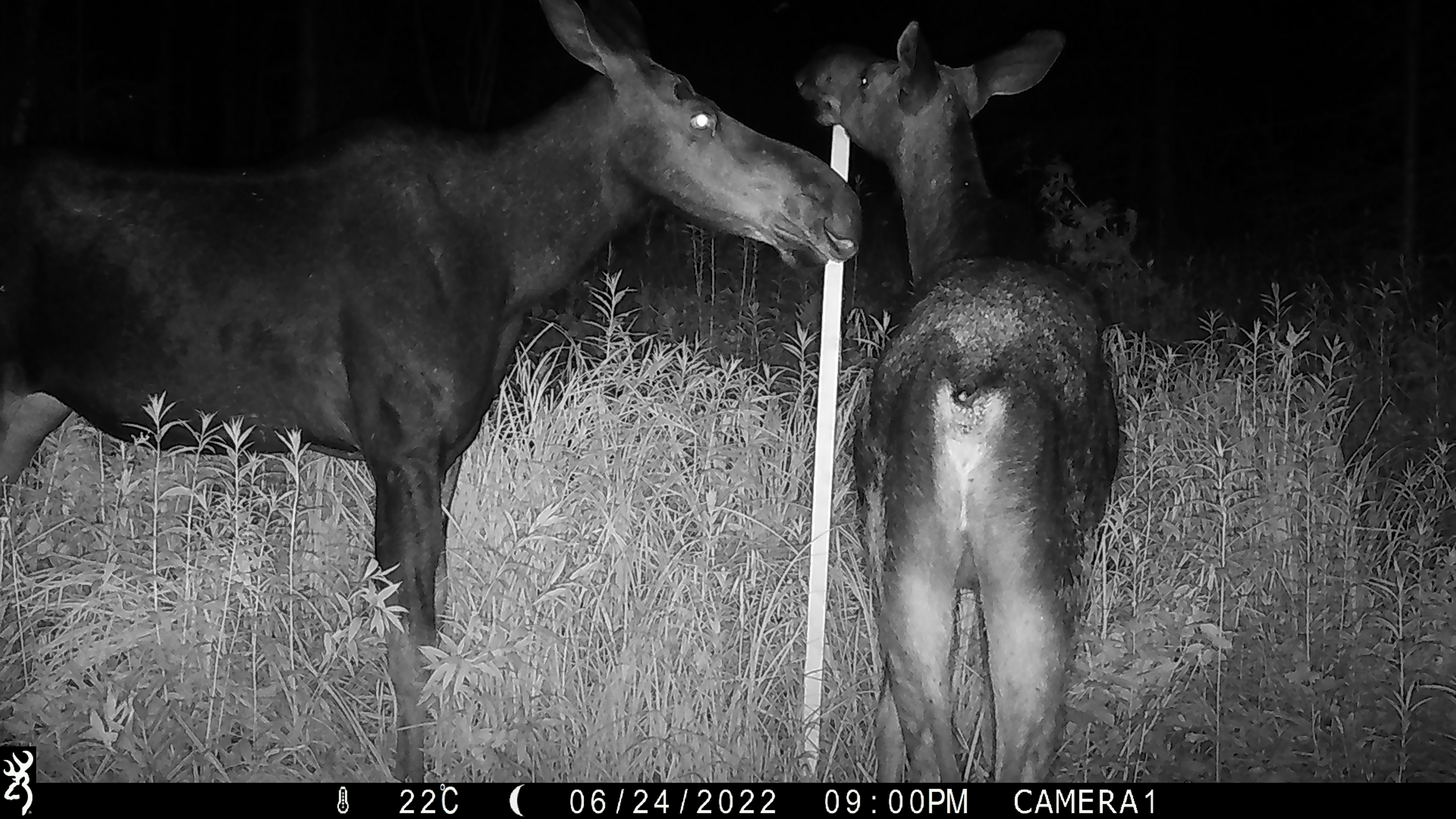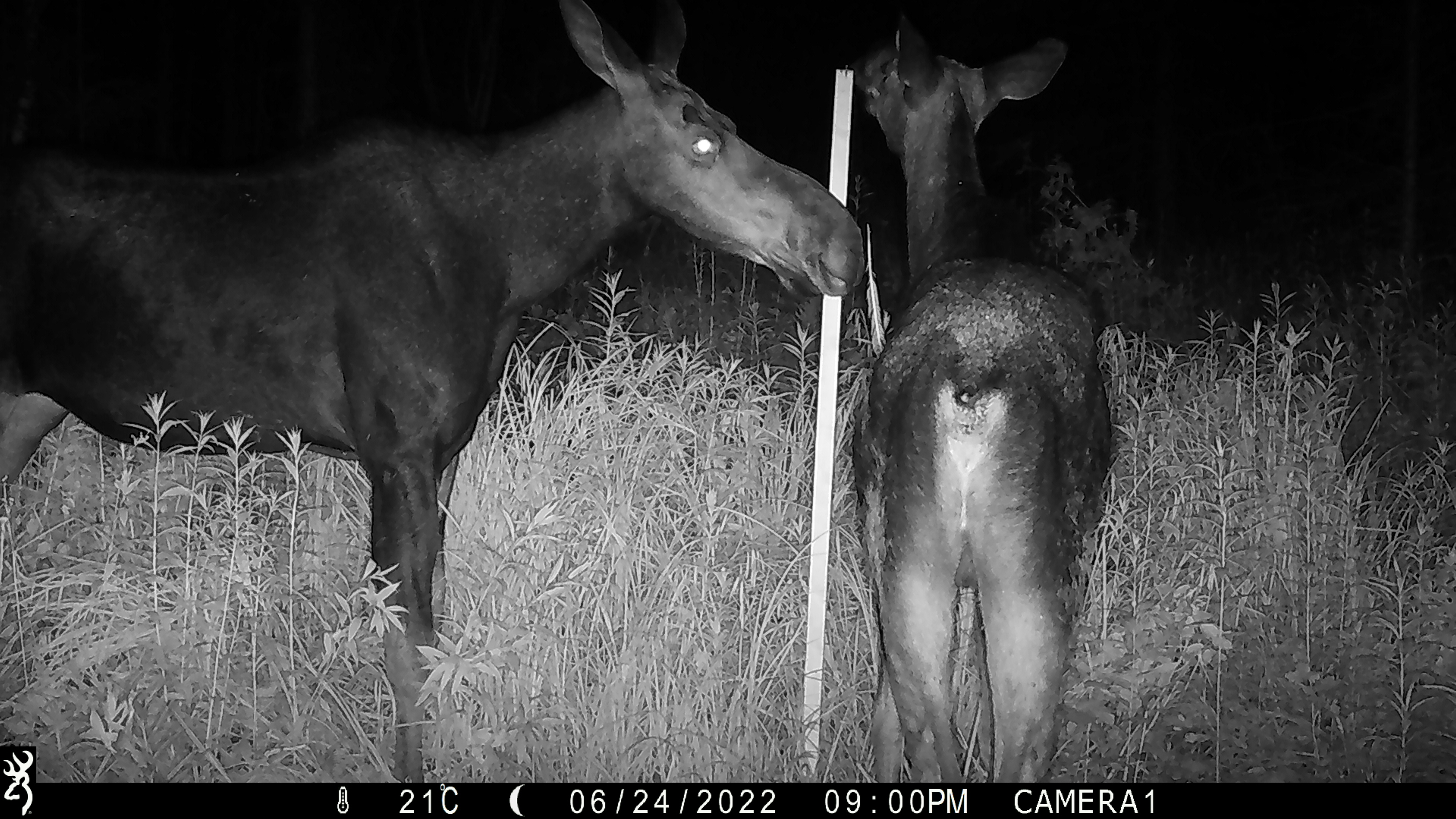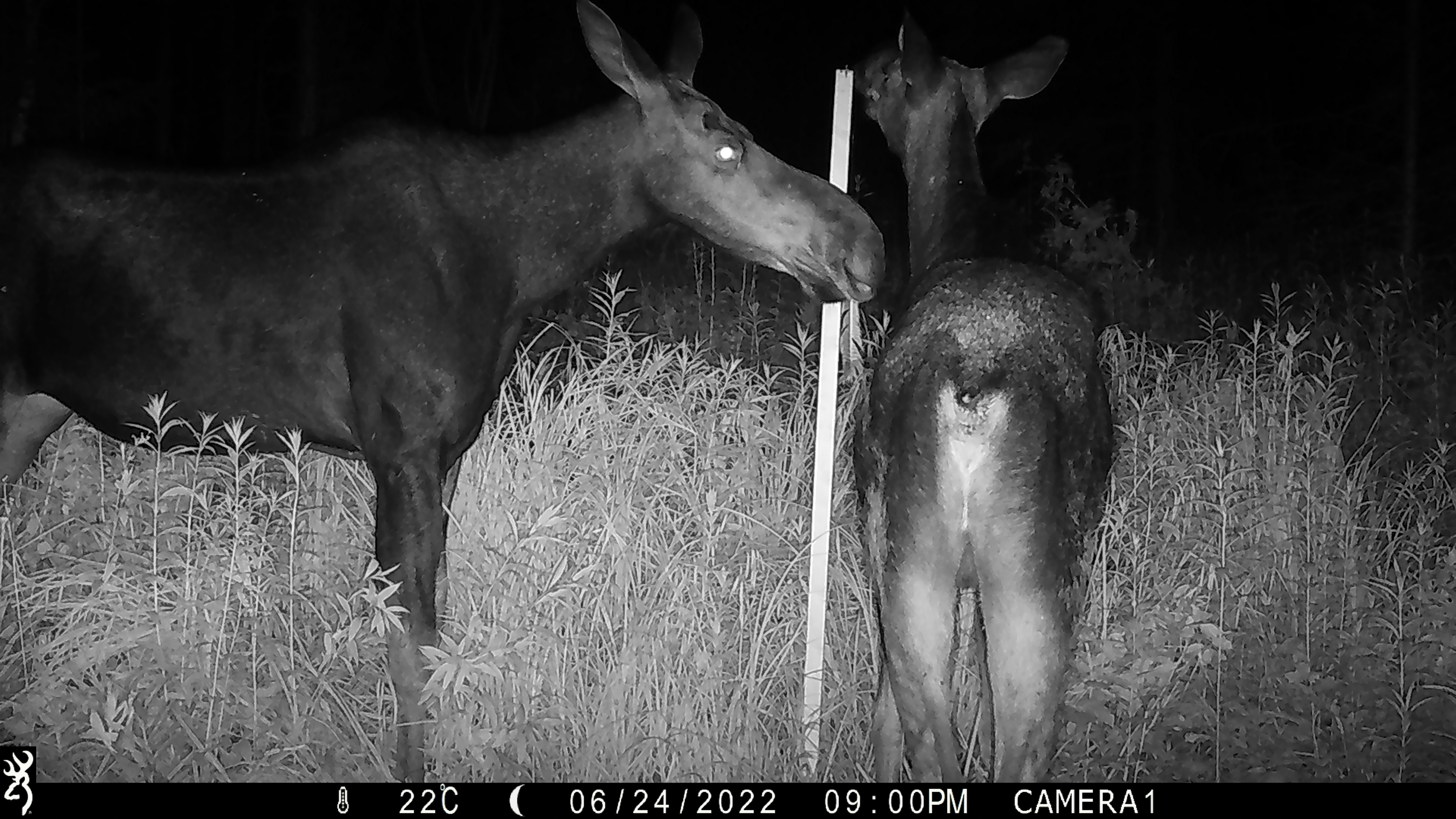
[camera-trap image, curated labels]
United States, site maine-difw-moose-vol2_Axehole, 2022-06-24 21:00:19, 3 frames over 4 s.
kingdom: Animalia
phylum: Chordata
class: Mammalia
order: Artiodactyla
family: Cervidae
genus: Alces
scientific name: Alces alces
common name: moose